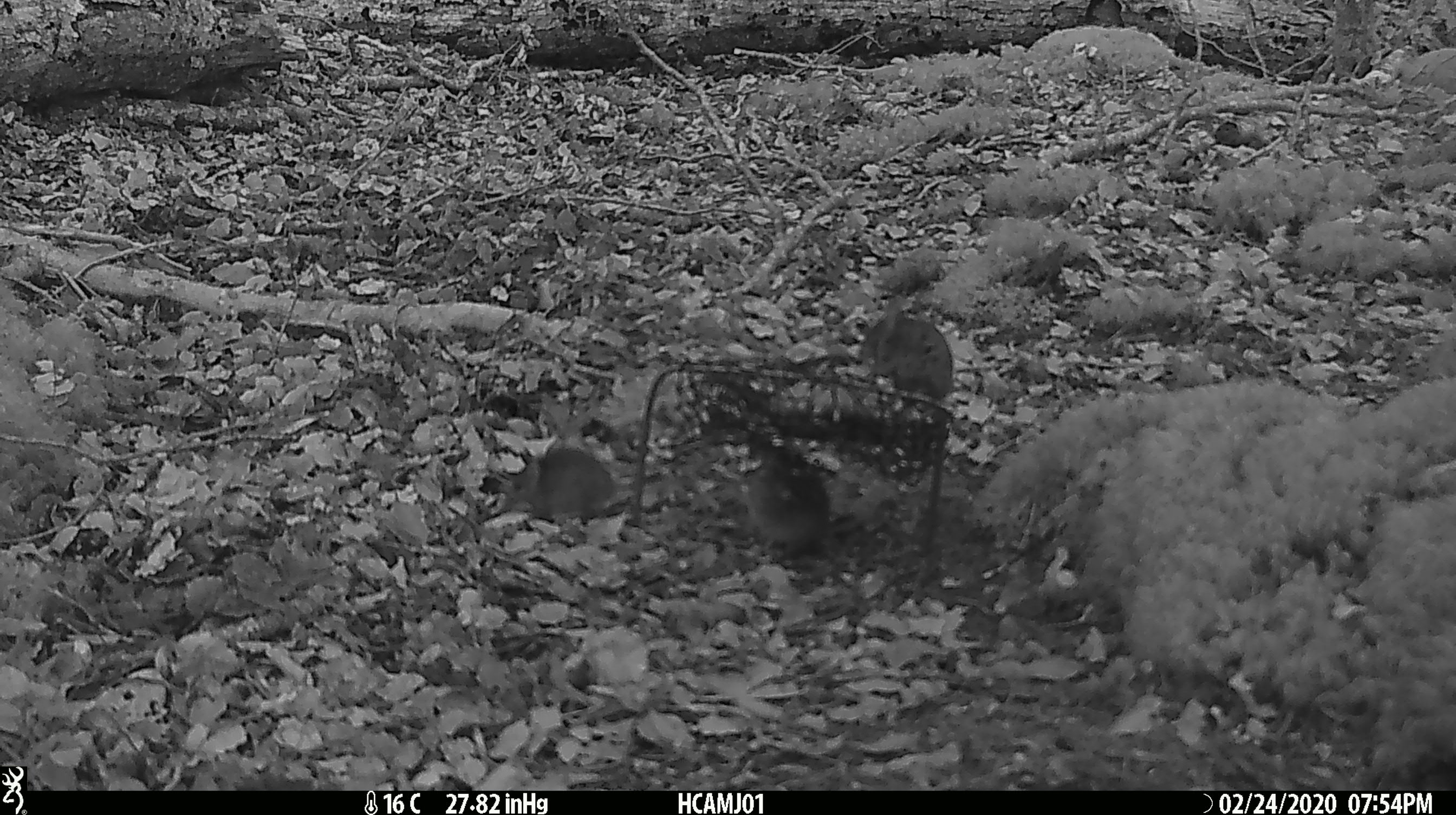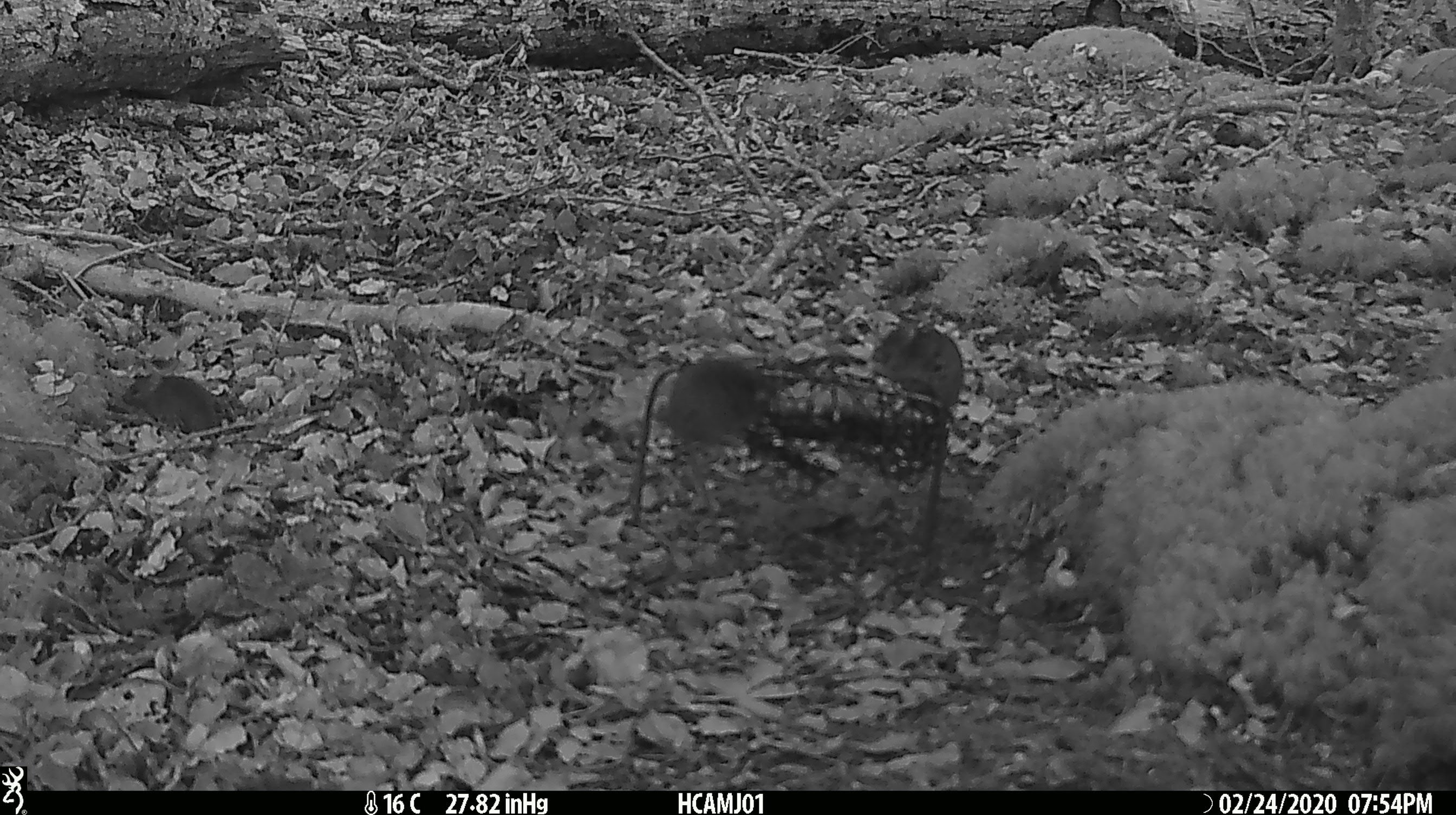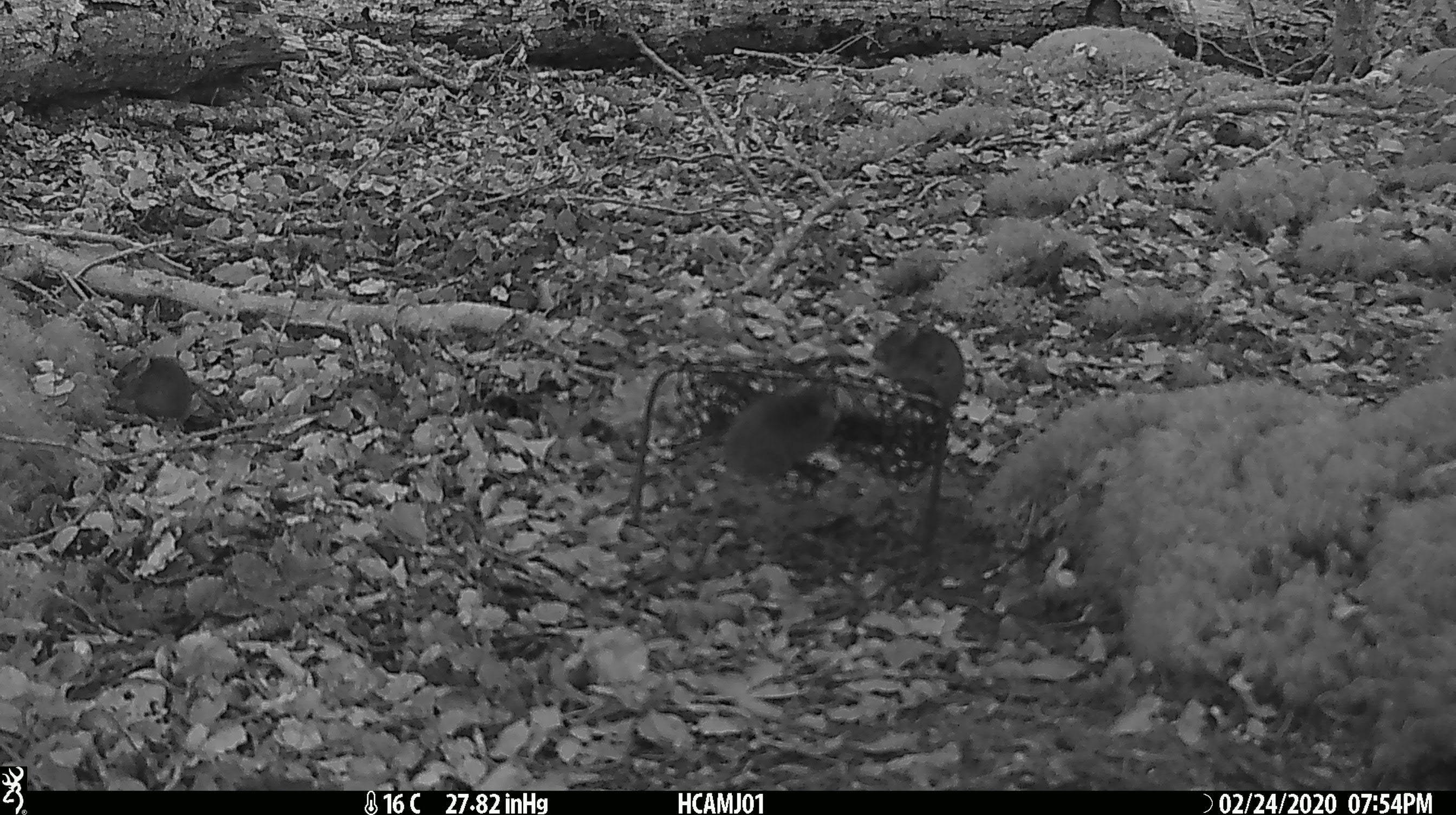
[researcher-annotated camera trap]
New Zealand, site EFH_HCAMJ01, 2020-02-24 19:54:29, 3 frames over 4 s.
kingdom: Animalia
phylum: Chordata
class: Mammalia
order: Rodentia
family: Muridae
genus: Mus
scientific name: Mus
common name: mouse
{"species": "mouse (Mus)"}